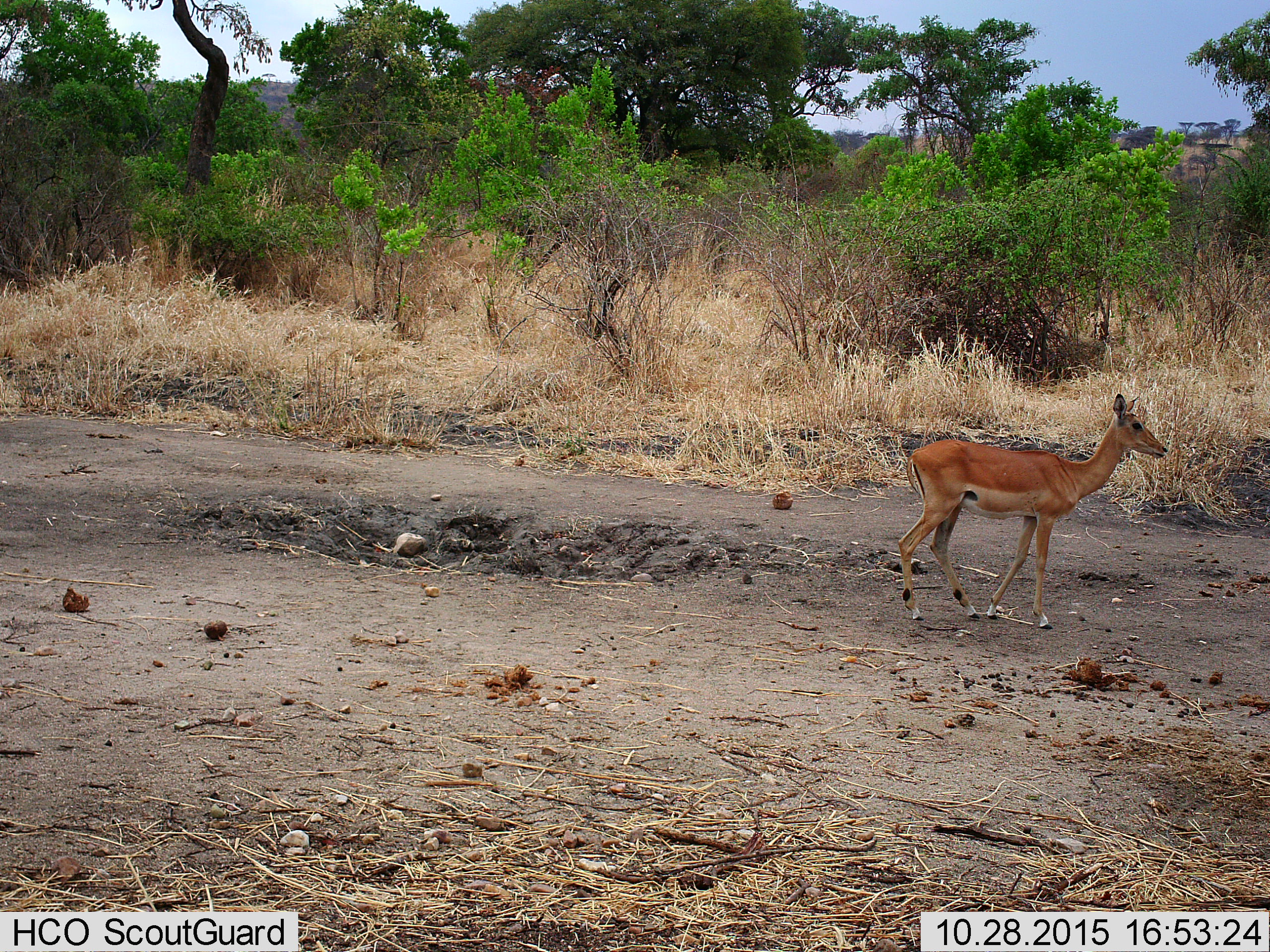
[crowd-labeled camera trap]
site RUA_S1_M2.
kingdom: Animalia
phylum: Chordata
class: Mammalia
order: Artiodactyla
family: Bovidae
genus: Aepyceros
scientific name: Aepyceros melampus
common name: impala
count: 1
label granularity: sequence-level